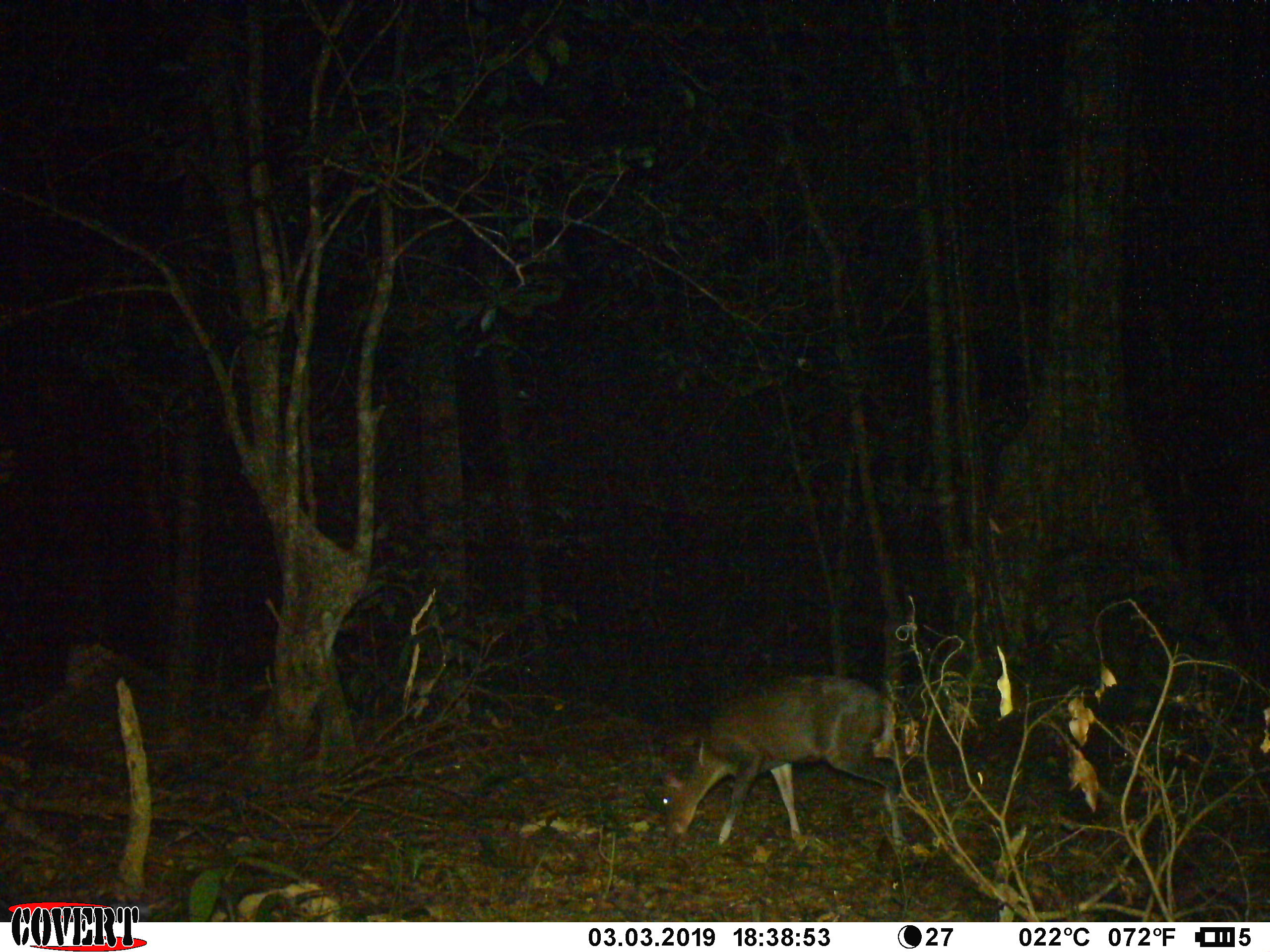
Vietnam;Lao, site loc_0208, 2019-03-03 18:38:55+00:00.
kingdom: Animalia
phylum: Chordata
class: Mammalia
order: Artiodactyla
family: Cervidae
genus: Muntiacus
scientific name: Muntiacus rooseveltorum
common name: roosevelt's muntjac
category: roosevelts muntjac group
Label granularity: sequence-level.